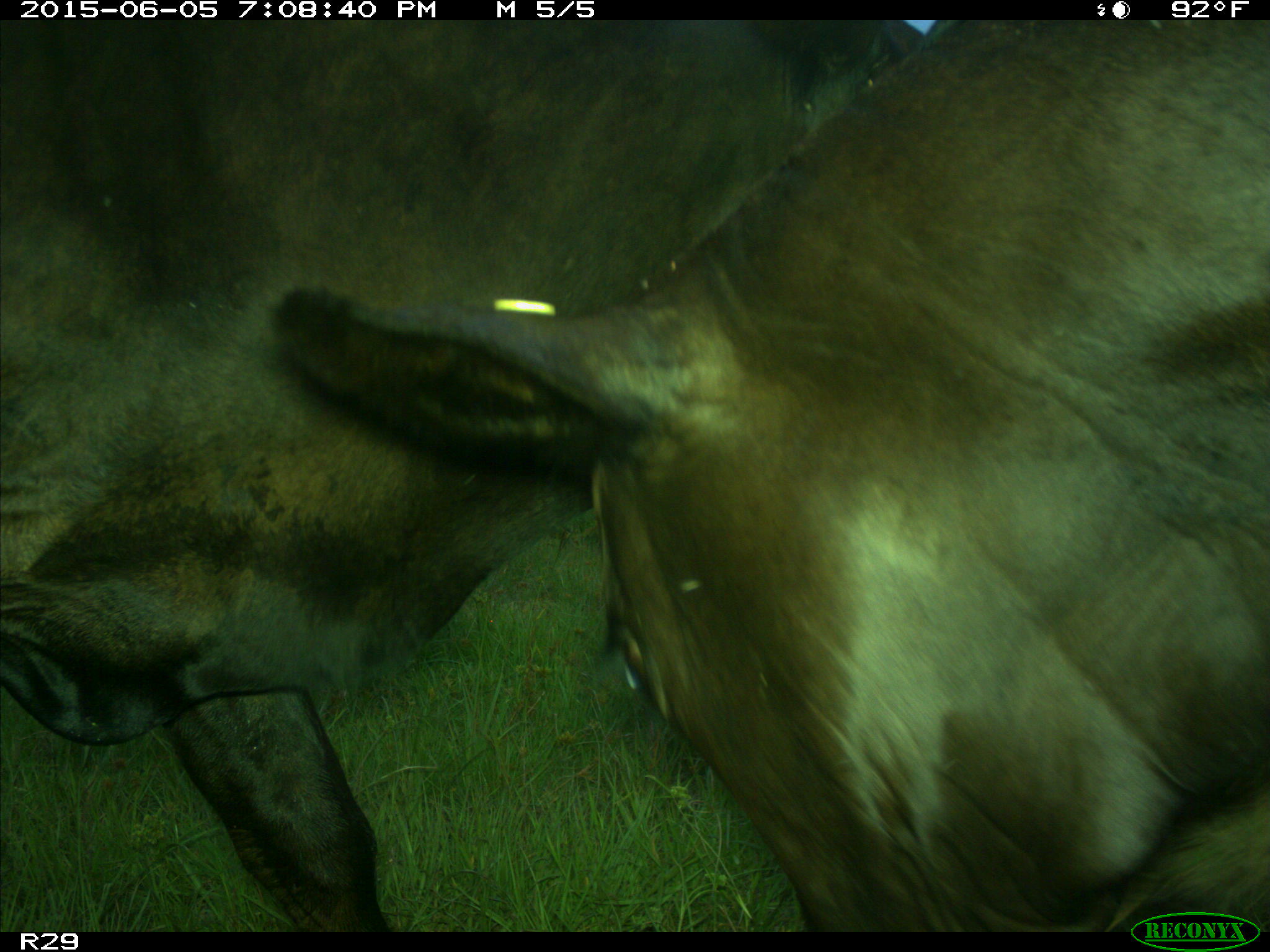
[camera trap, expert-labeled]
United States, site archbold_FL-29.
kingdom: Animalia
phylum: Chordata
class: Mammalia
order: Artiodactyla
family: Bovidae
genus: Bos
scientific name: Bos taurus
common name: domestic cow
Bos taurus (domestic cow).